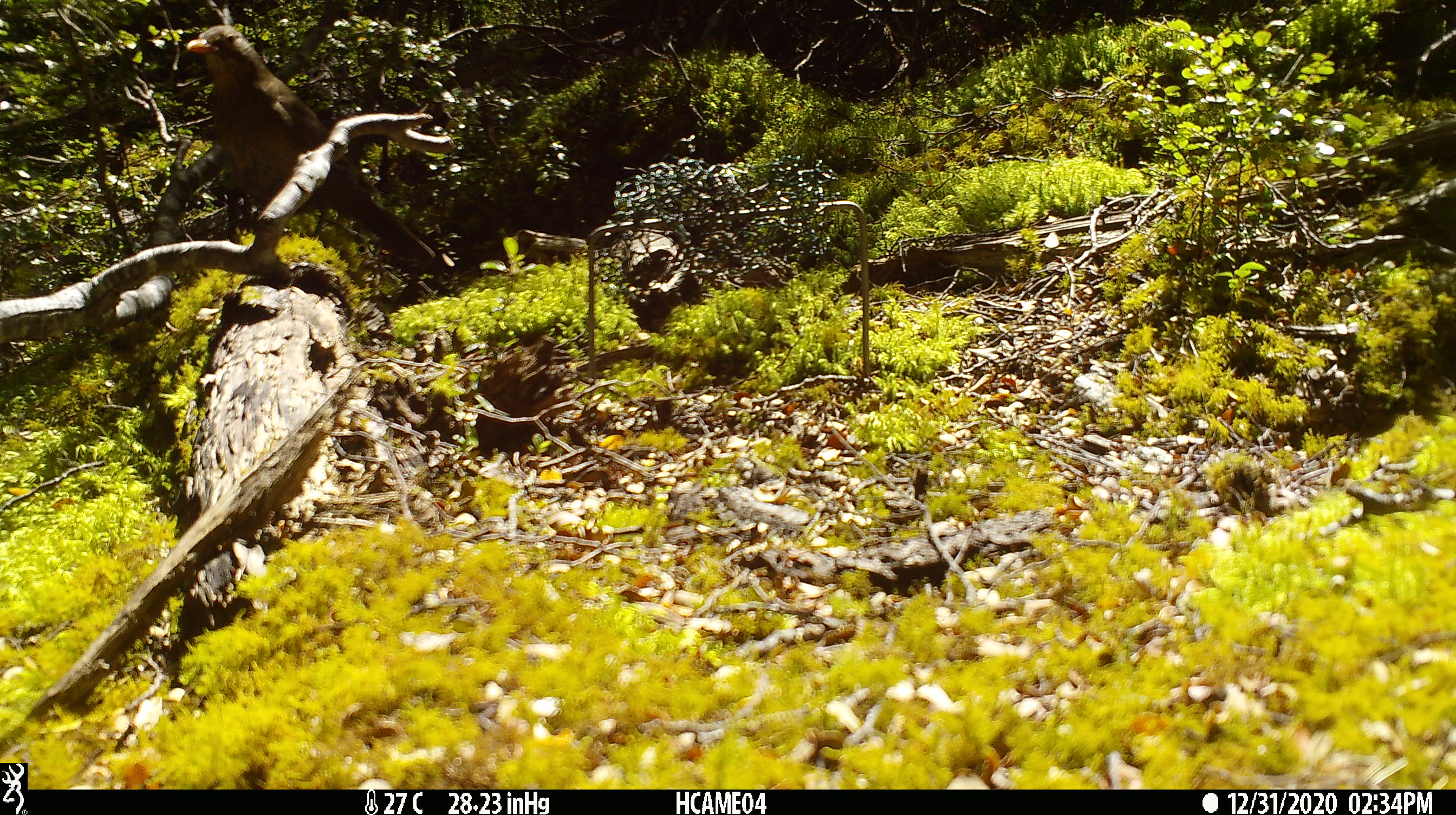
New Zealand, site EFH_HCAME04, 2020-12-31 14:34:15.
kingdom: Animalia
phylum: Chordata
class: Aves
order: Passeriformes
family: Turdidae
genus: Turdus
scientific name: Turdus merula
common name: eurasian blackbird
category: blackbird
Blackbird (eurasian blackbird) (Turdus merula).